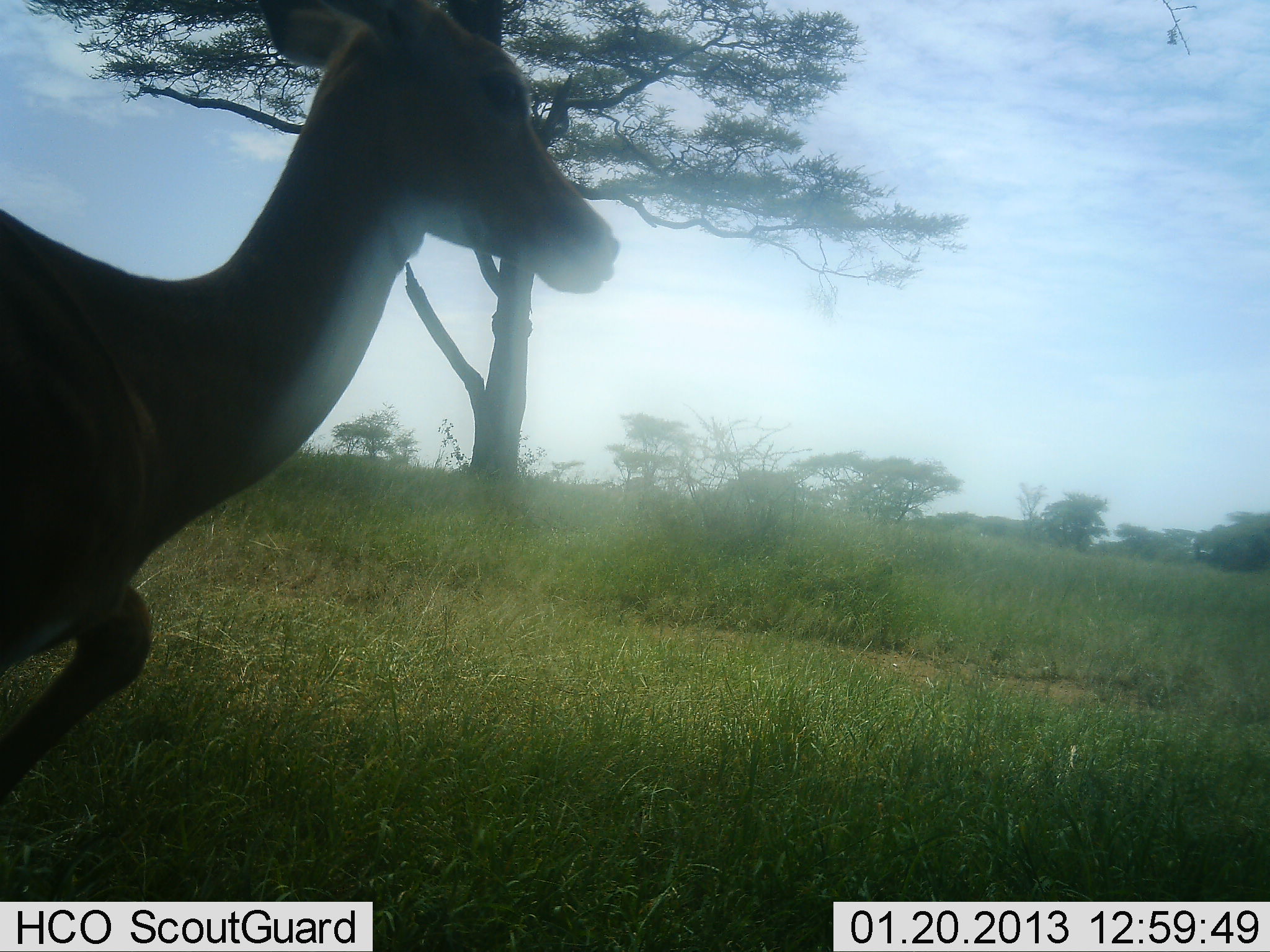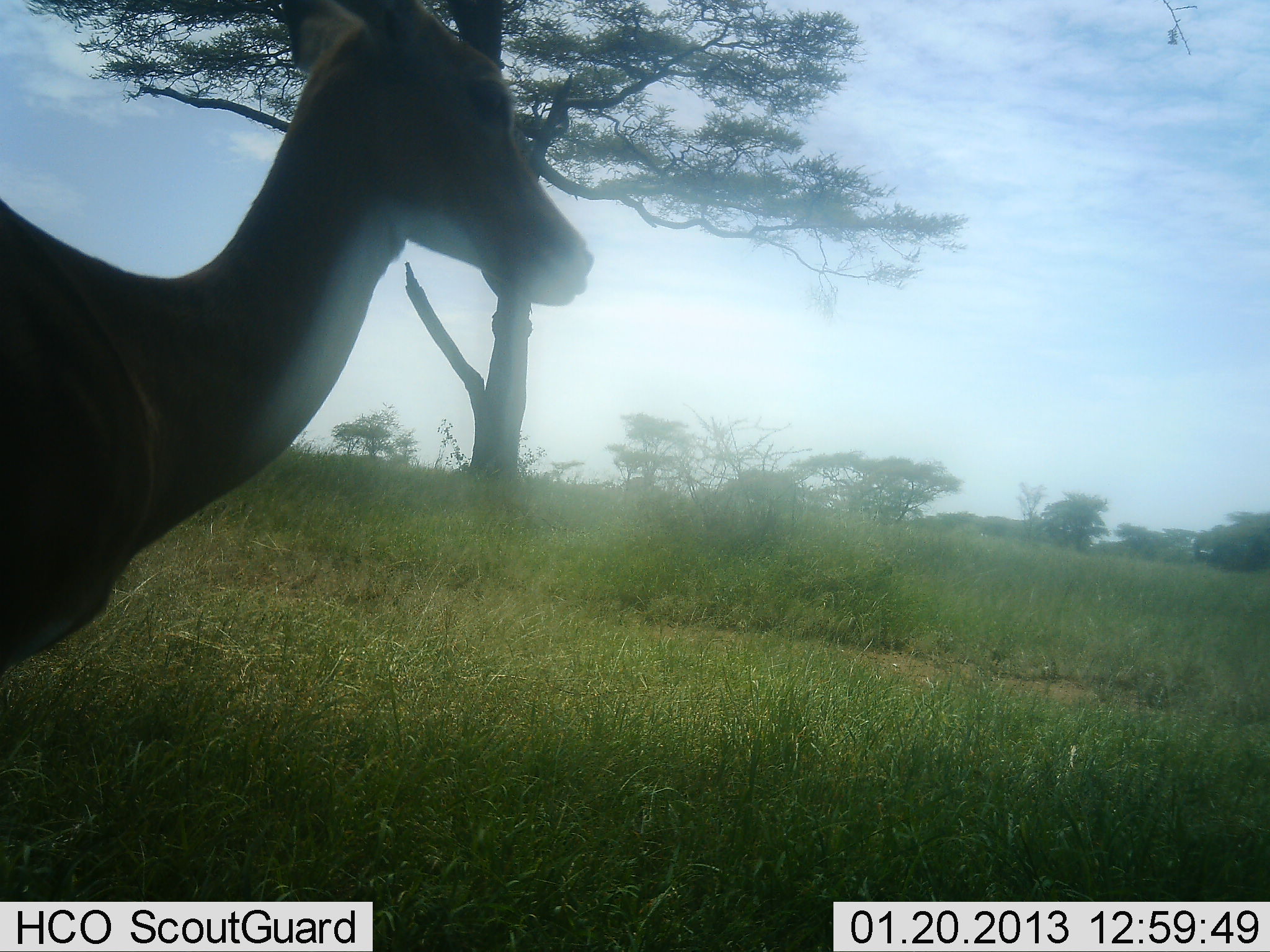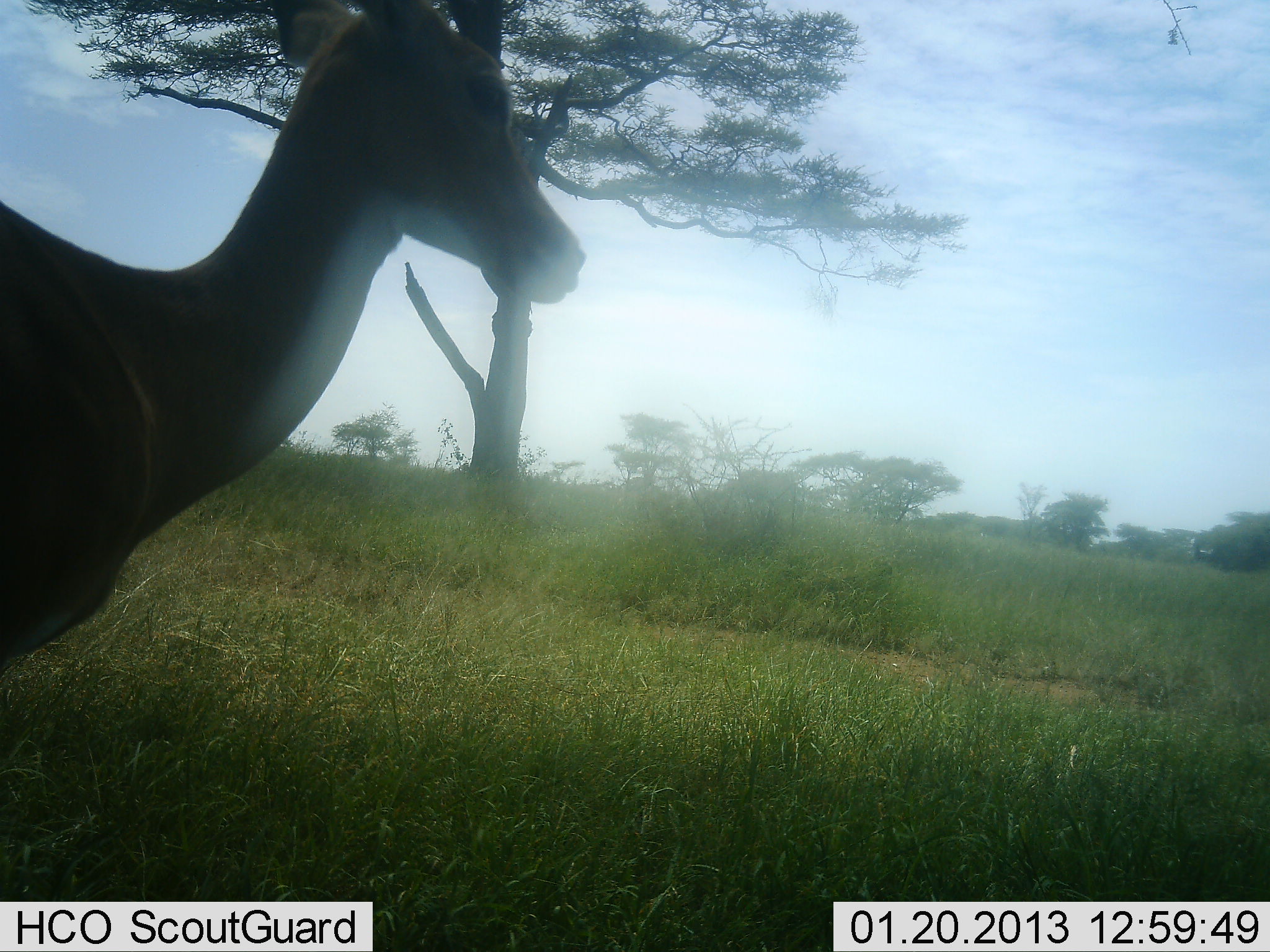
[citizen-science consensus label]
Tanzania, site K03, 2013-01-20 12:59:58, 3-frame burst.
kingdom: Animalia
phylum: Chordata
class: Mammalia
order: Artiodactyla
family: Bovidae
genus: Aepyceros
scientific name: Aepyceros melampus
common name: impala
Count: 1.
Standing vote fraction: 79%.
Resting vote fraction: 0%.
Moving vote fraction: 26%.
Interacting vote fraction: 0%.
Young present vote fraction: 0%.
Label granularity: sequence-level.